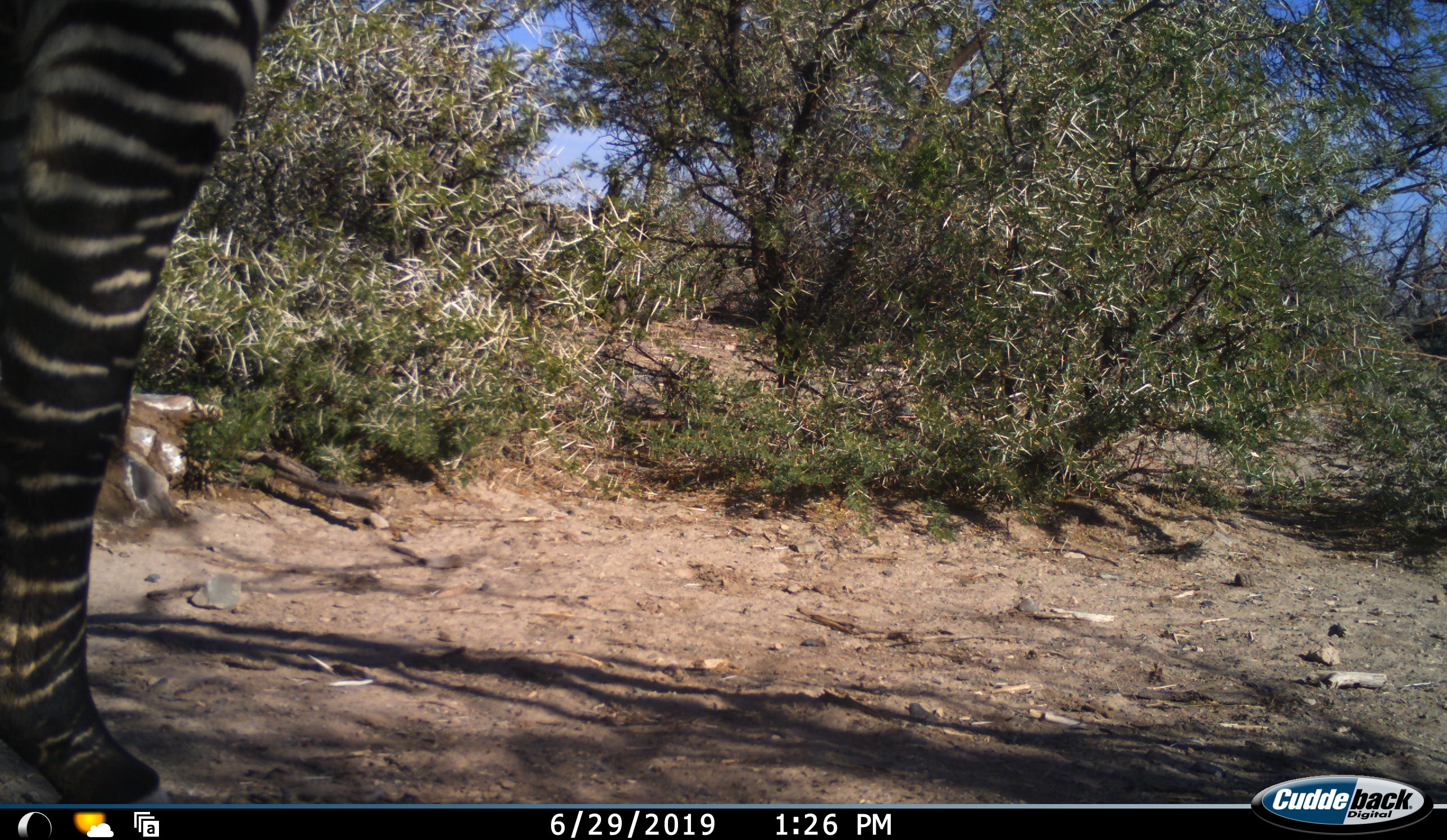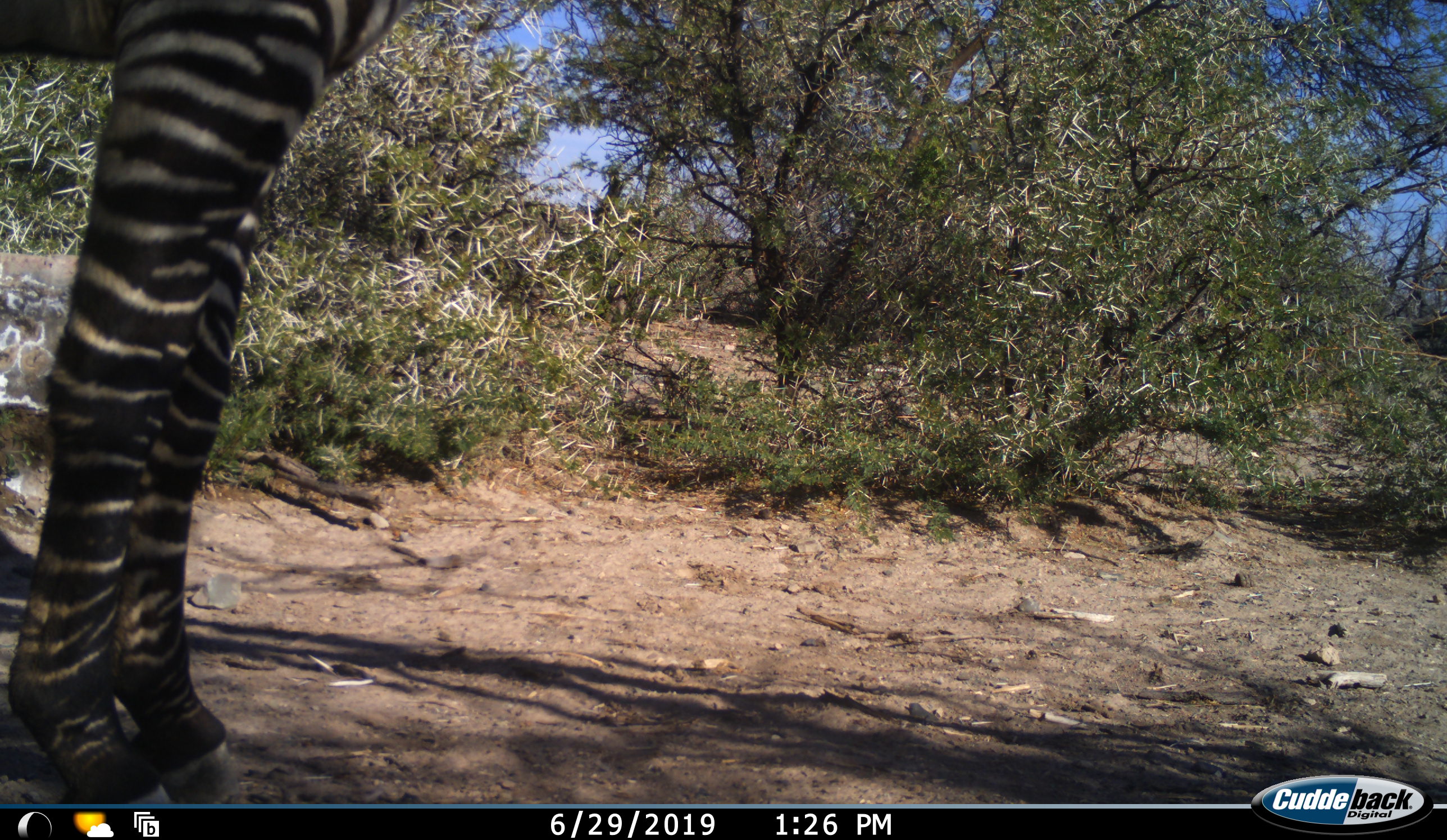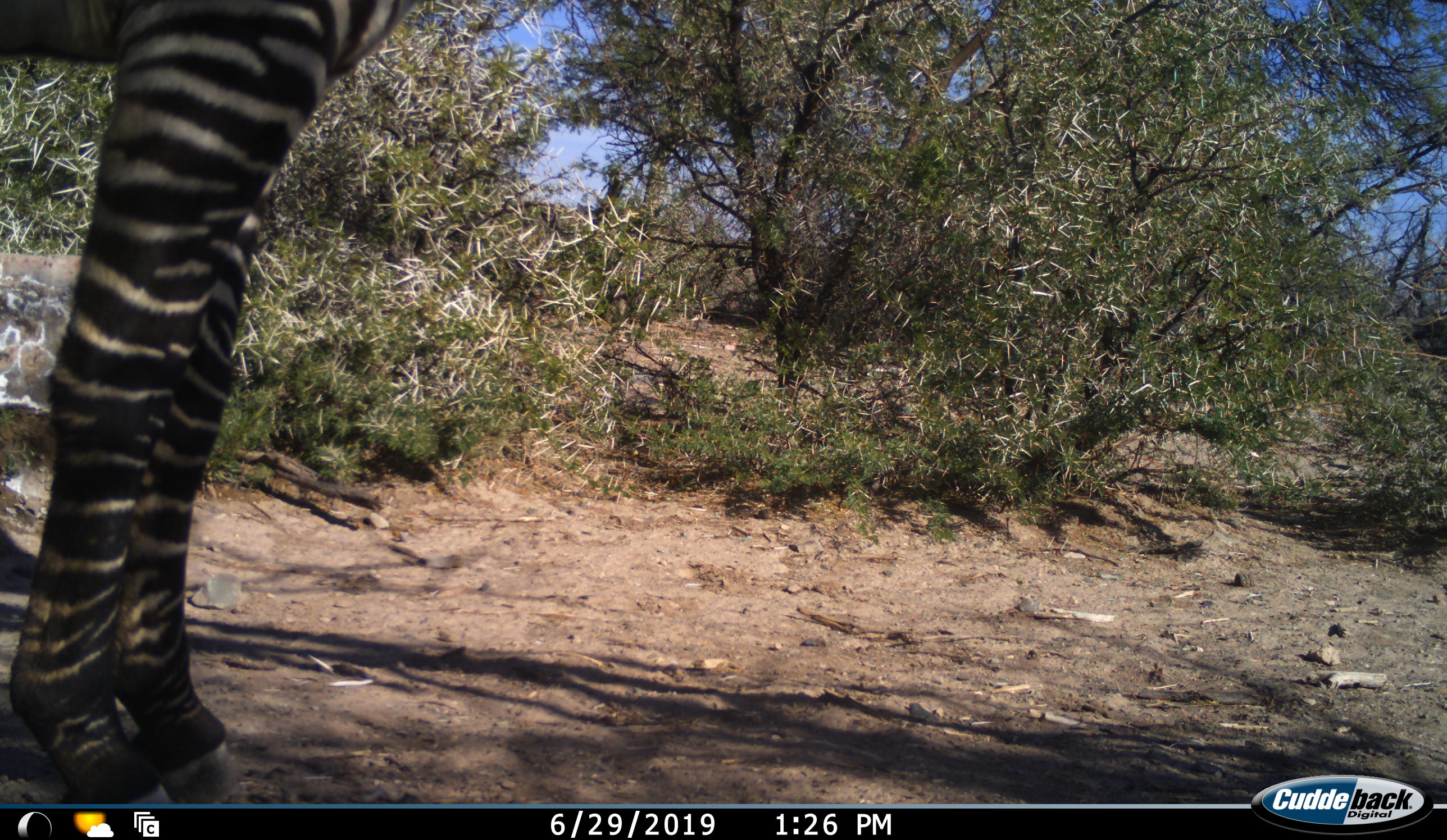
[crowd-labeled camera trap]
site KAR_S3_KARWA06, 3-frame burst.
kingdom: Animalia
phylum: Chordata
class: Mammalia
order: Perissodactyla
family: Equidae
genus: Equus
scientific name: Equus zebra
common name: mountain zebra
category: zebramountain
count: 1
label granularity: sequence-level